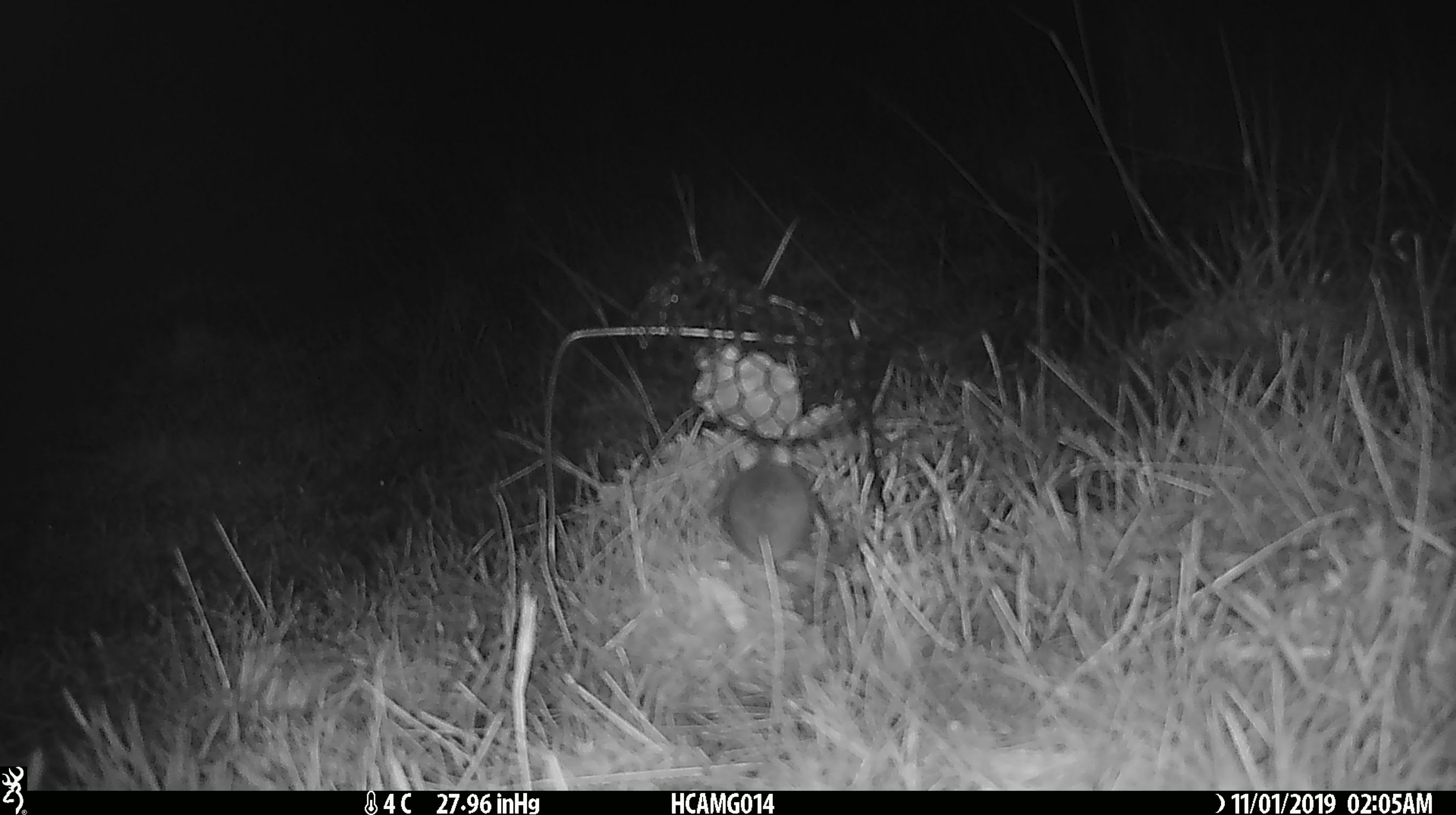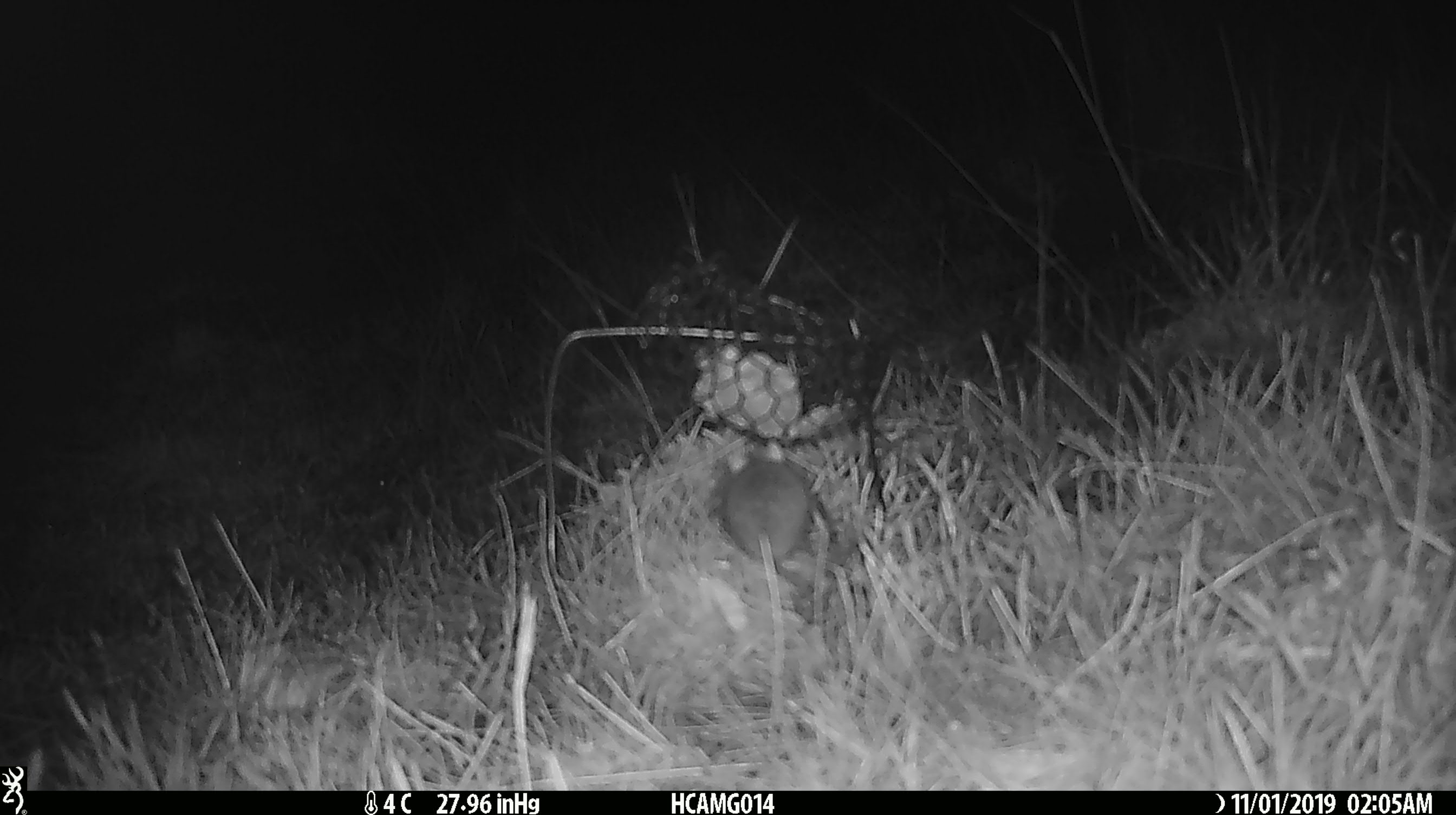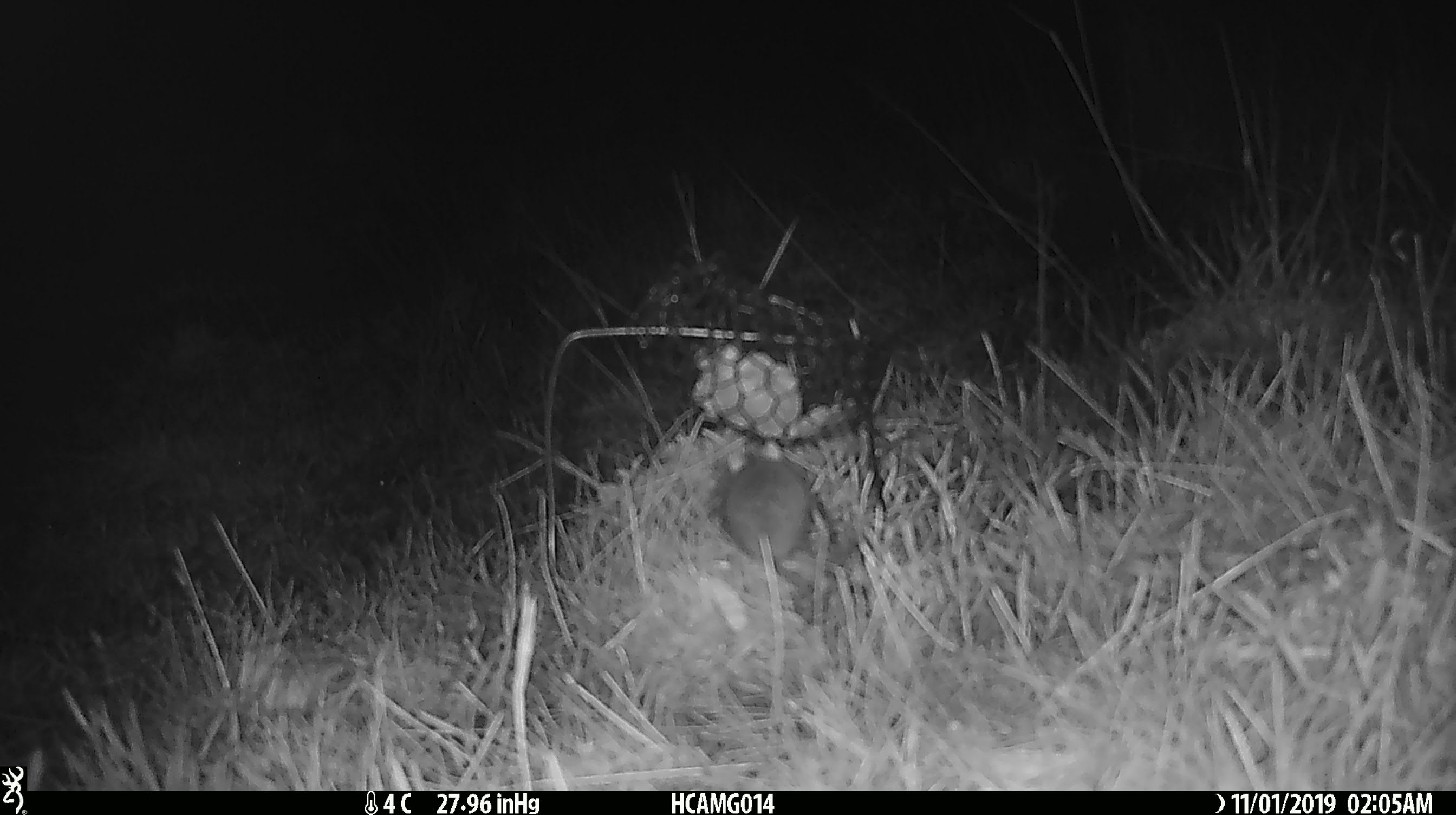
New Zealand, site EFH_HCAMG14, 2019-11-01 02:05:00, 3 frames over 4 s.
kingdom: Animalia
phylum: Chordata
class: Mammalia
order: Rodentia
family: Muridae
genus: Mus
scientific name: Mus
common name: mouse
Mouse (Mus).